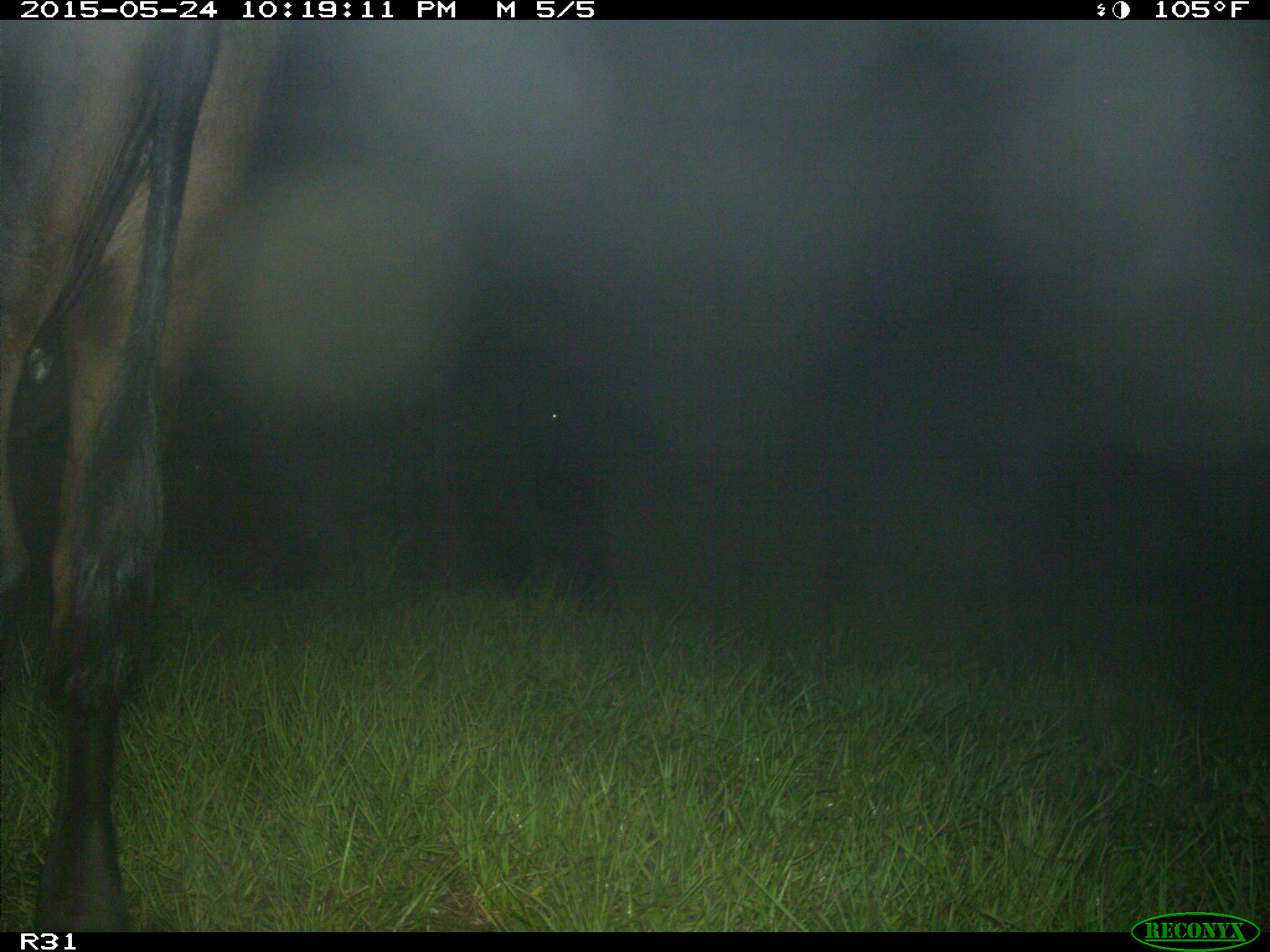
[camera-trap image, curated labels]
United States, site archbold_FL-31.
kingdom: Animalia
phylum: Chordata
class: Mammalia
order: Artiodactyla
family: Bovidae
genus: Bos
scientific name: Bos taurus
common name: domestic cow